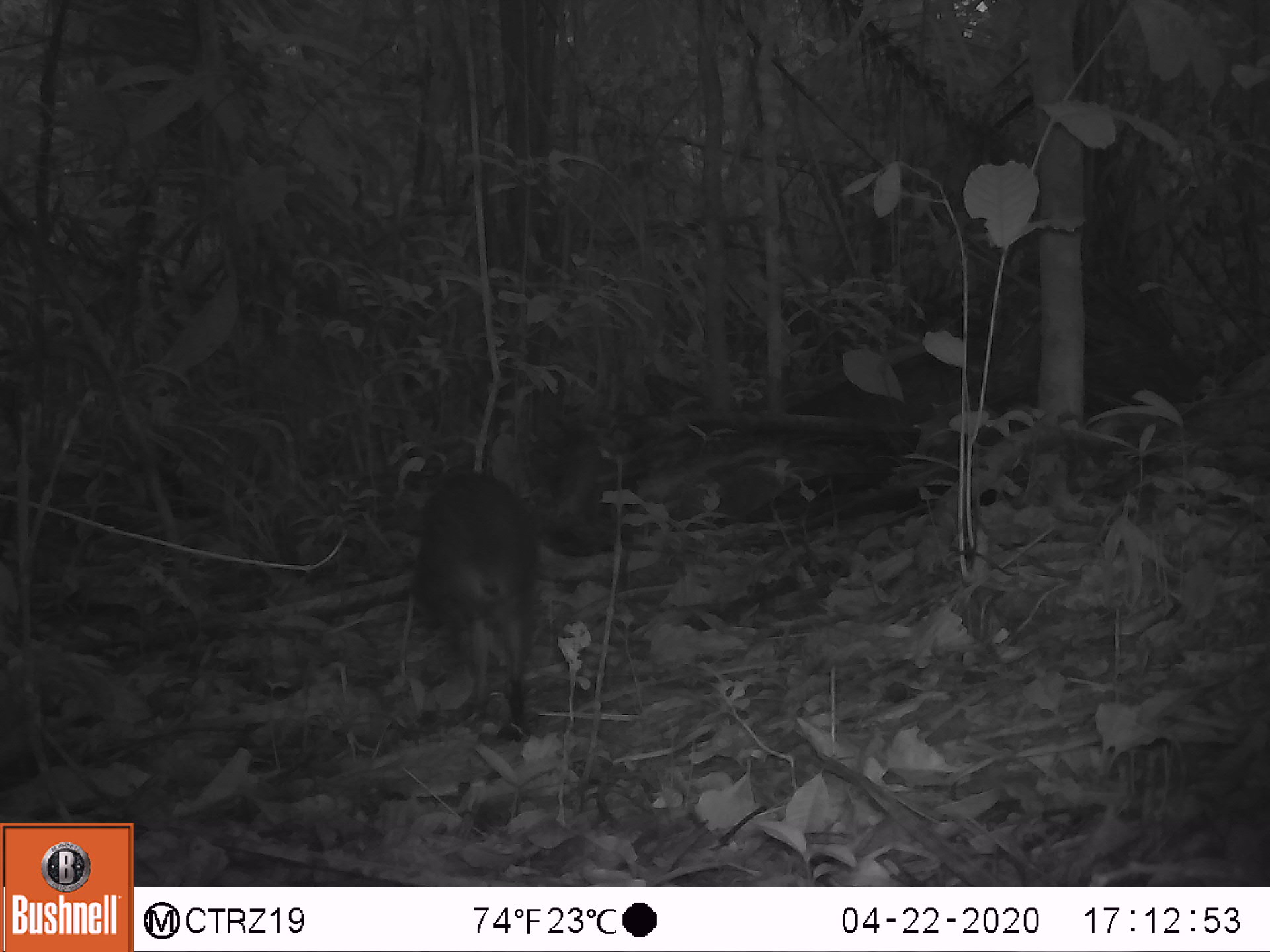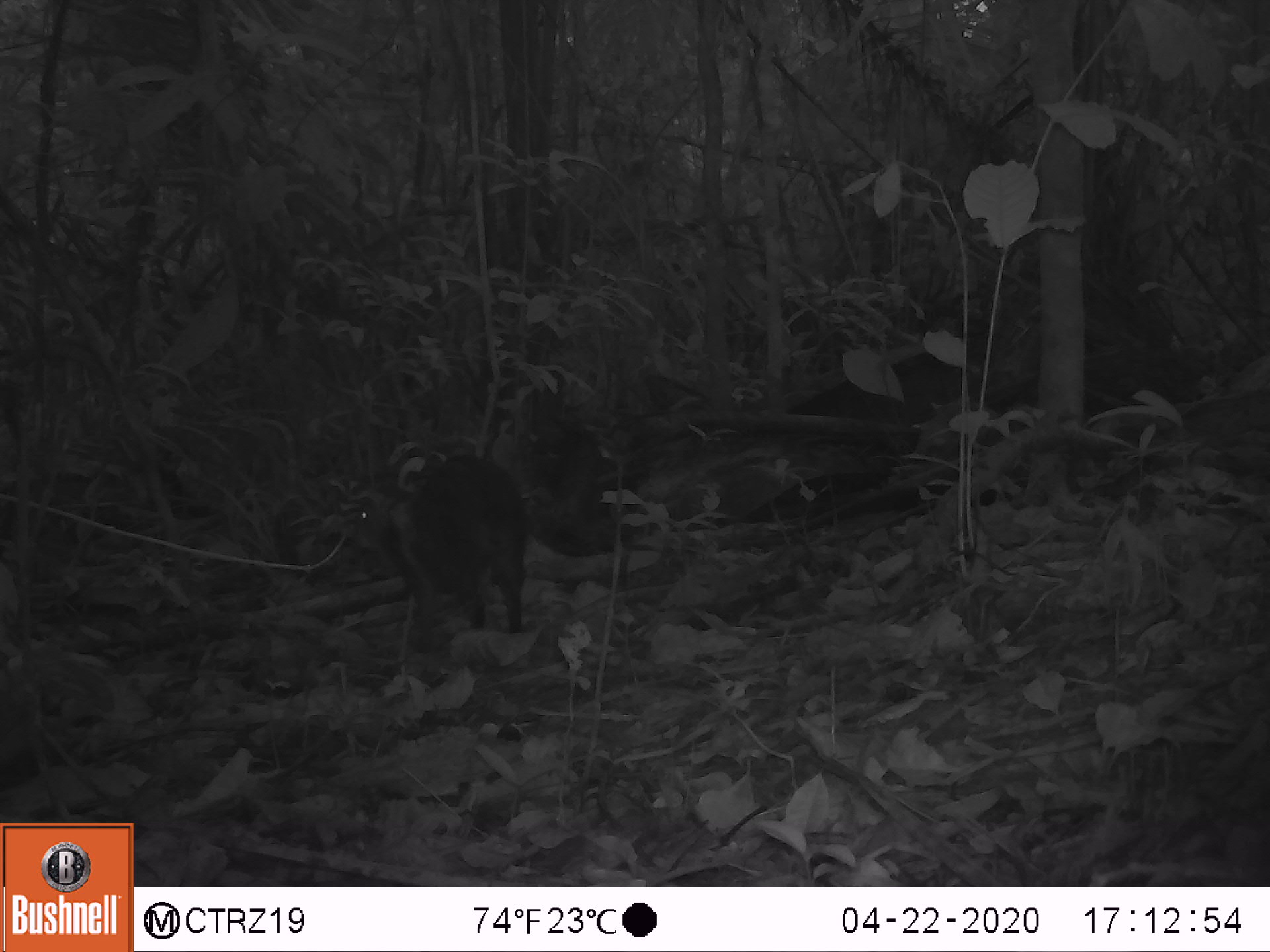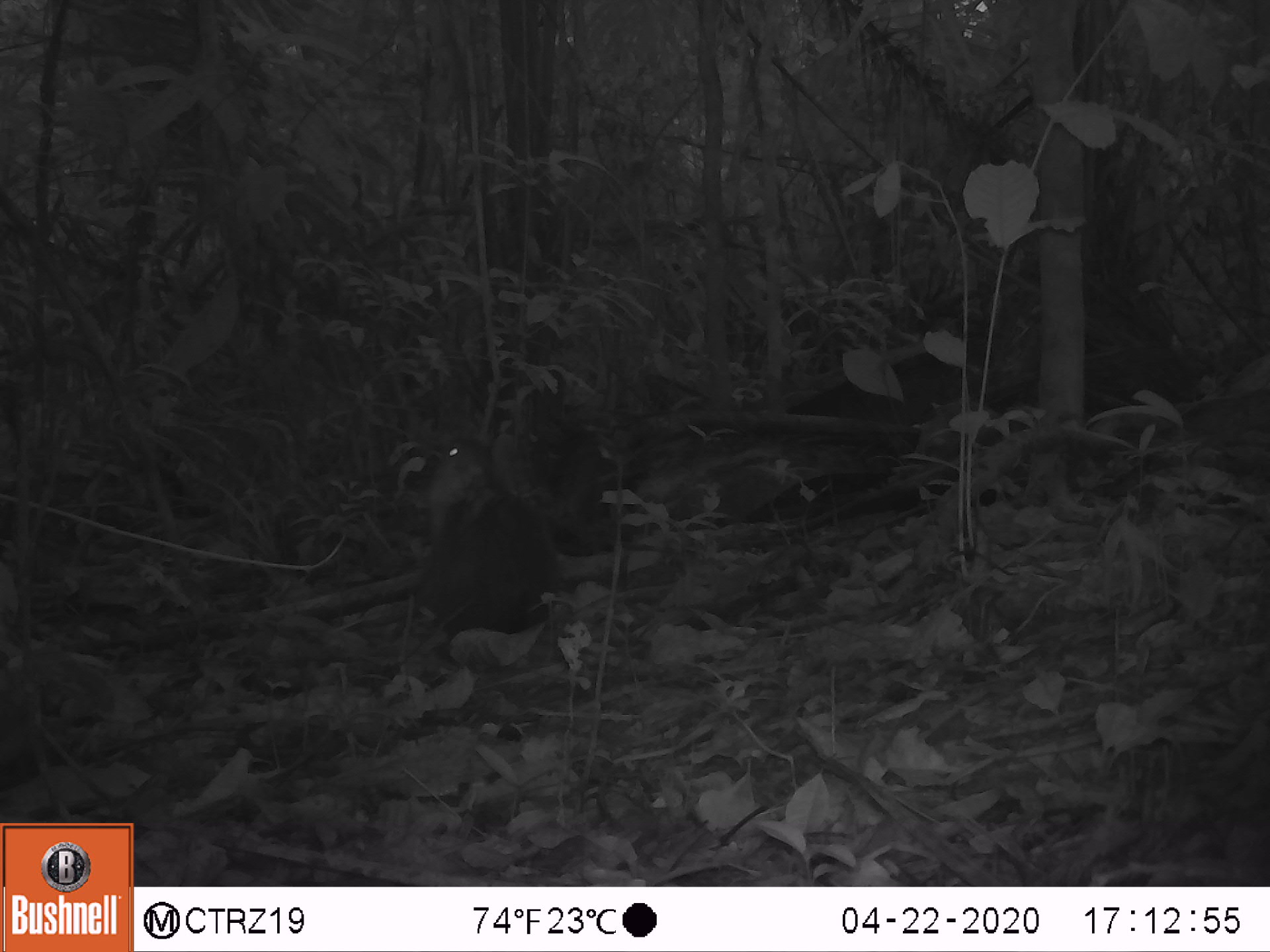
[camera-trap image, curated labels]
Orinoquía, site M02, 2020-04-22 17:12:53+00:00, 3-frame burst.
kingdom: Animalia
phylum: Chordata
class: Mammalia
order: Rodentia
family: Dasyproctidae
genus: Dasyprocta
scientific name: Dasyprocta fuliginosa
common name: black agouti